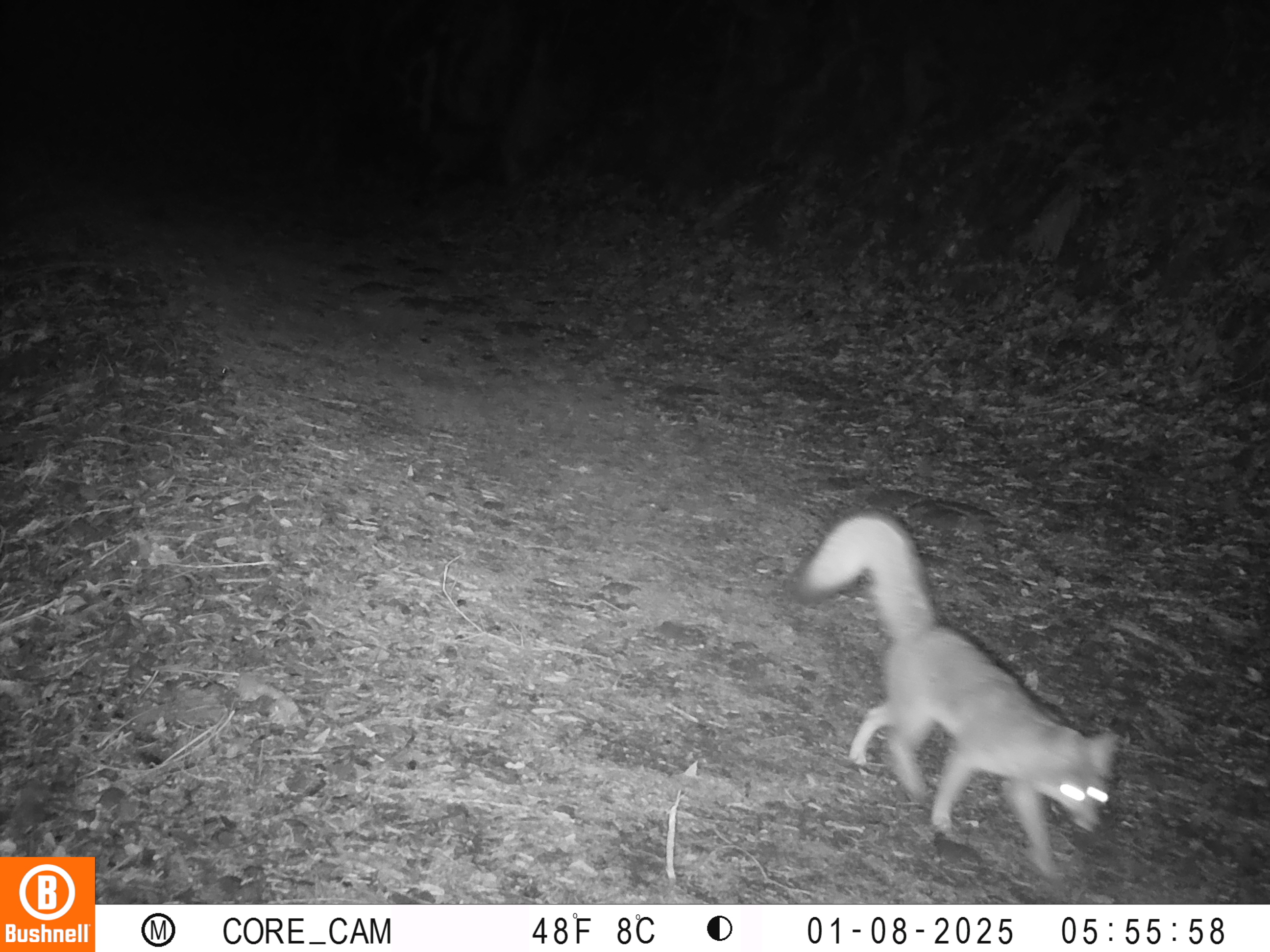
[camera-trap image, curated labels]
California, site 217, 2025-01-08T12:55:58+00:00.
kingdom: Animalia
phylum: Chordata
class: Mammalia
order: Carnivora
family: Canidae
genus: Urocyon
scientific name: Urocyon cinereoargenteus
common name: gray fox